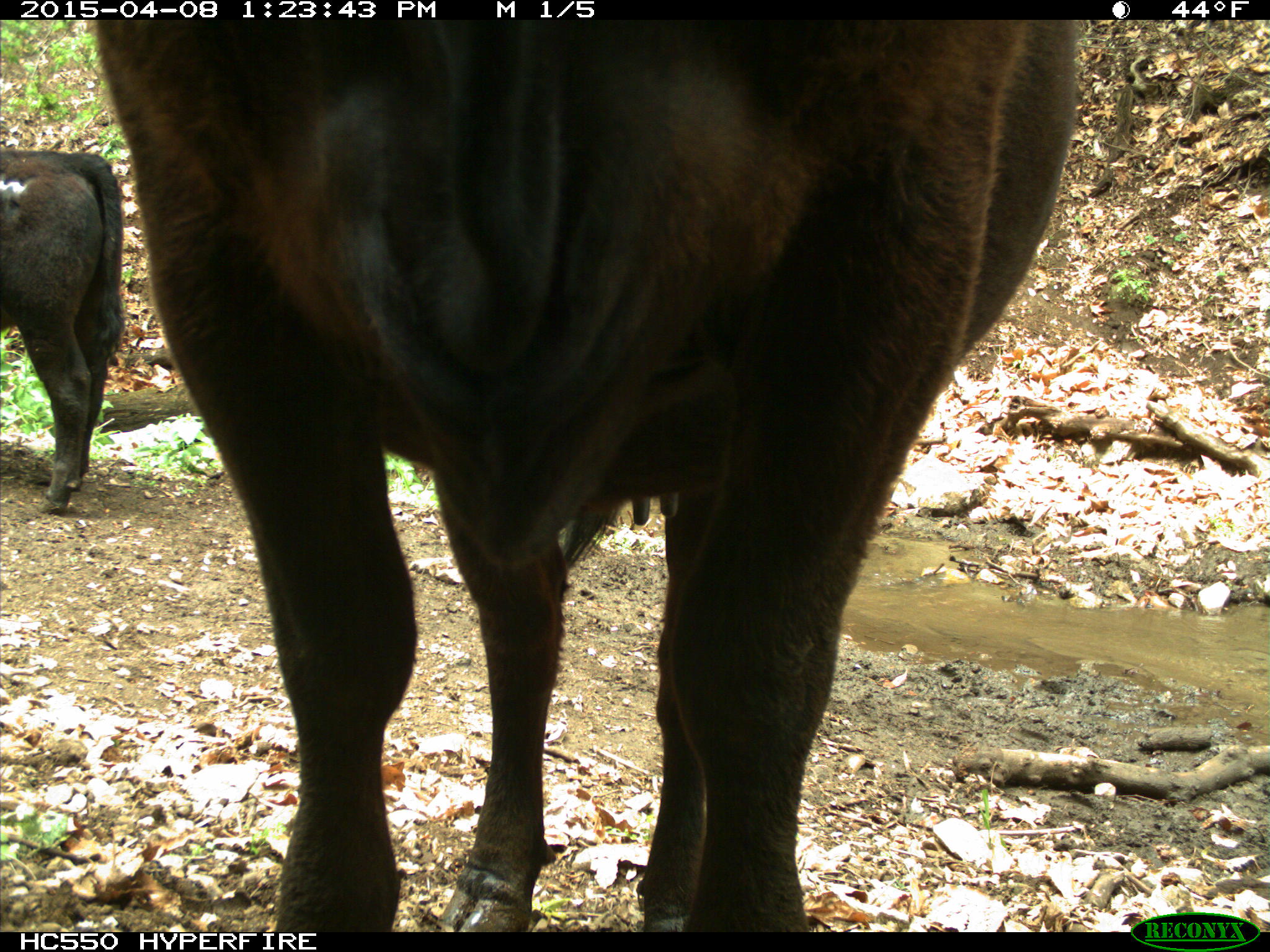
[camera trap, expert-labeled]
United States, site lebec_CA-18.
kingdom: Animalia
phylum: Chordata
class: Mammalia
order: Artiodactyla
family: Bovidae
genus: Bos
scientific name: Bos taurus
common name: domestic cow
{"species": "Bos taurus (domestic cow)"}